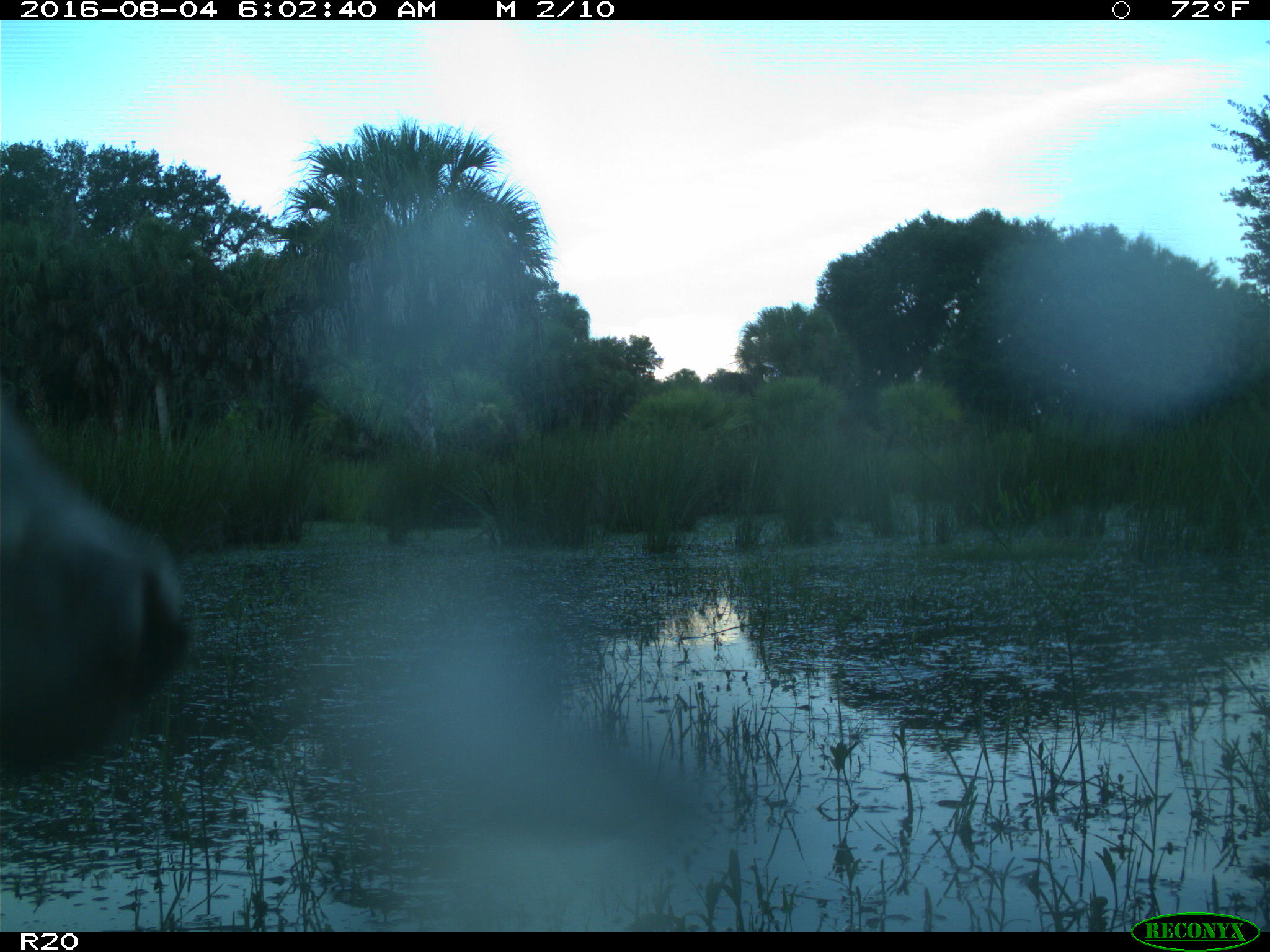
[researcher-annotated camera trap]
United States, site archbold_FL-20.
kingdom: Animalia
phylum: Chordata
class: Mammalia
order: Artiodactyla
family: Bovidae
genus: Bos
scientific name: Bos taurus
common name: domestic cow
Bos taurus (domestic cow).